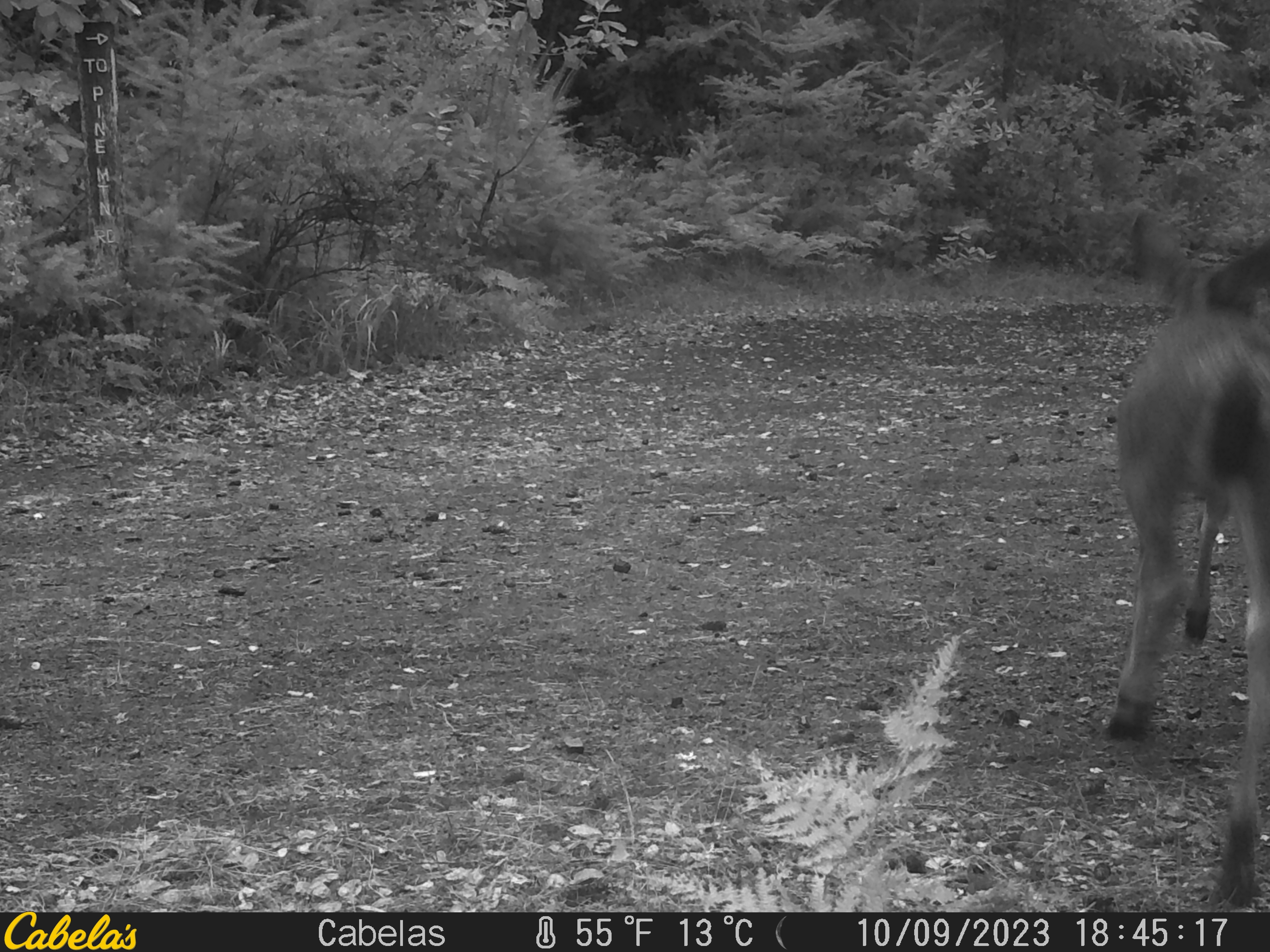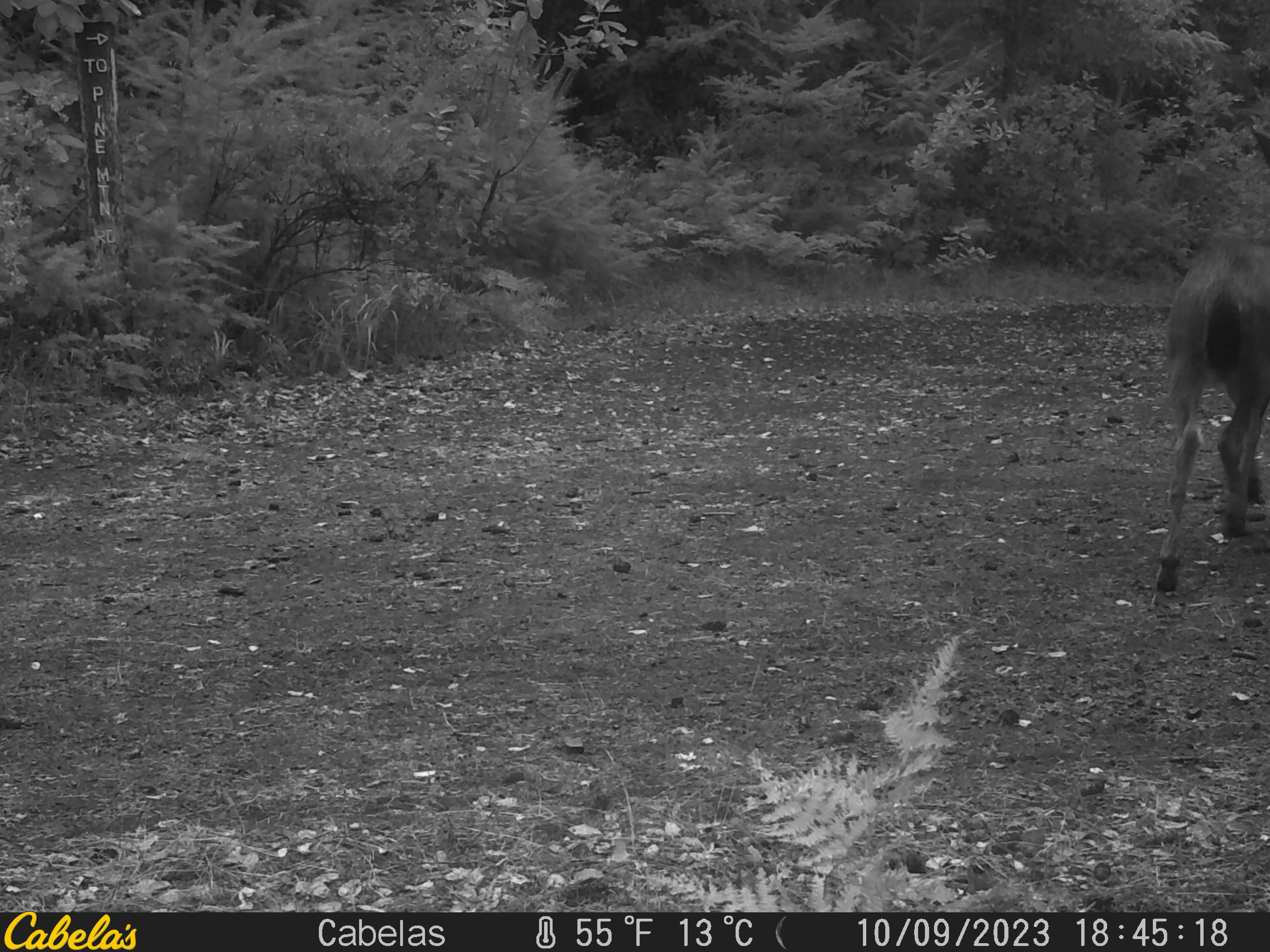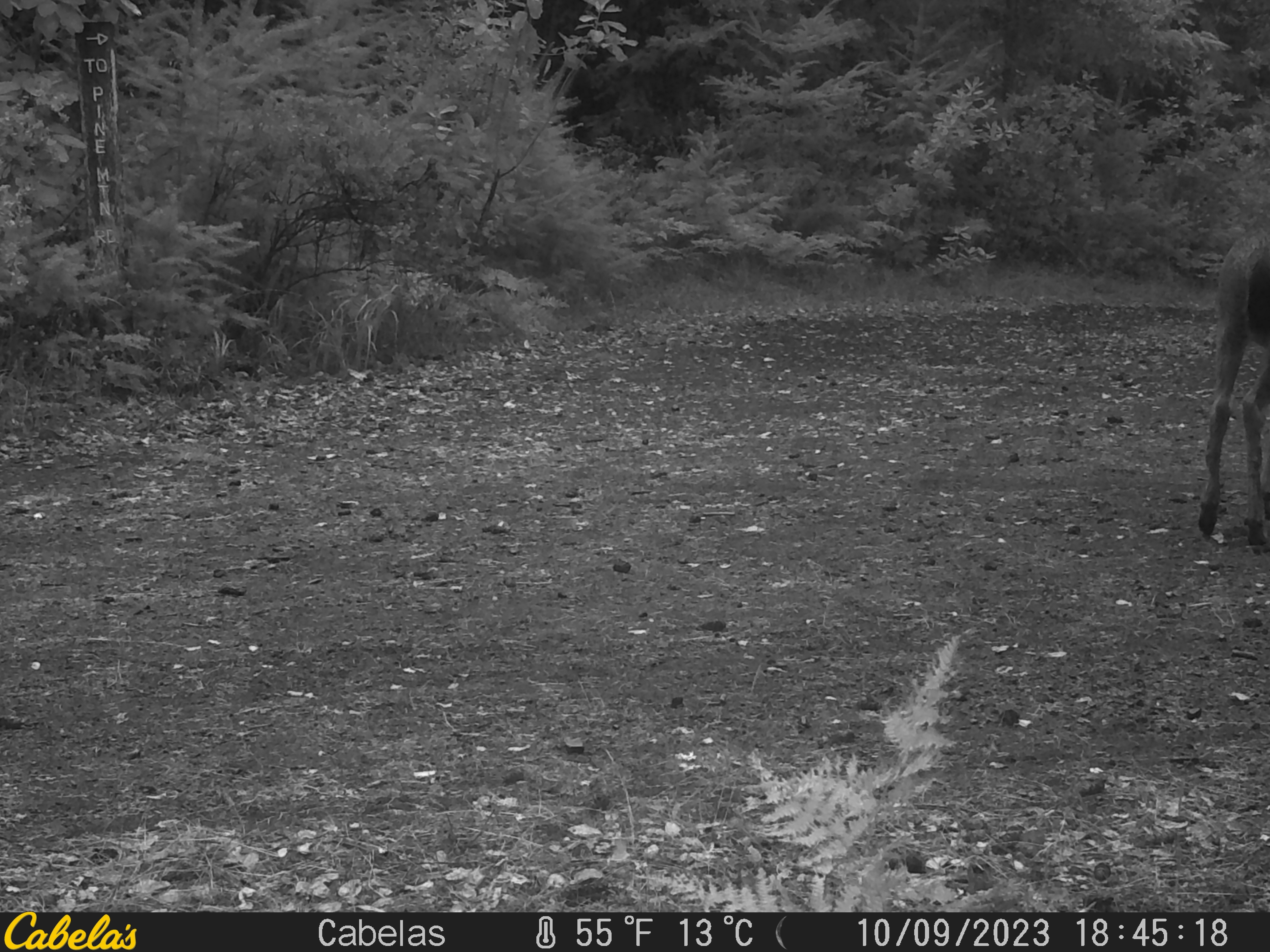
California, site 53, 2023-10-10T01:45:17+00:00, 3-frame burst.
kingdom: Animalia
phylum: Chordata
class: Mammalia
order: Artiodactyla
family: Cervidae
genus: Odocoileus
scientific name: Odocoileus hemionus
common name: mule deer